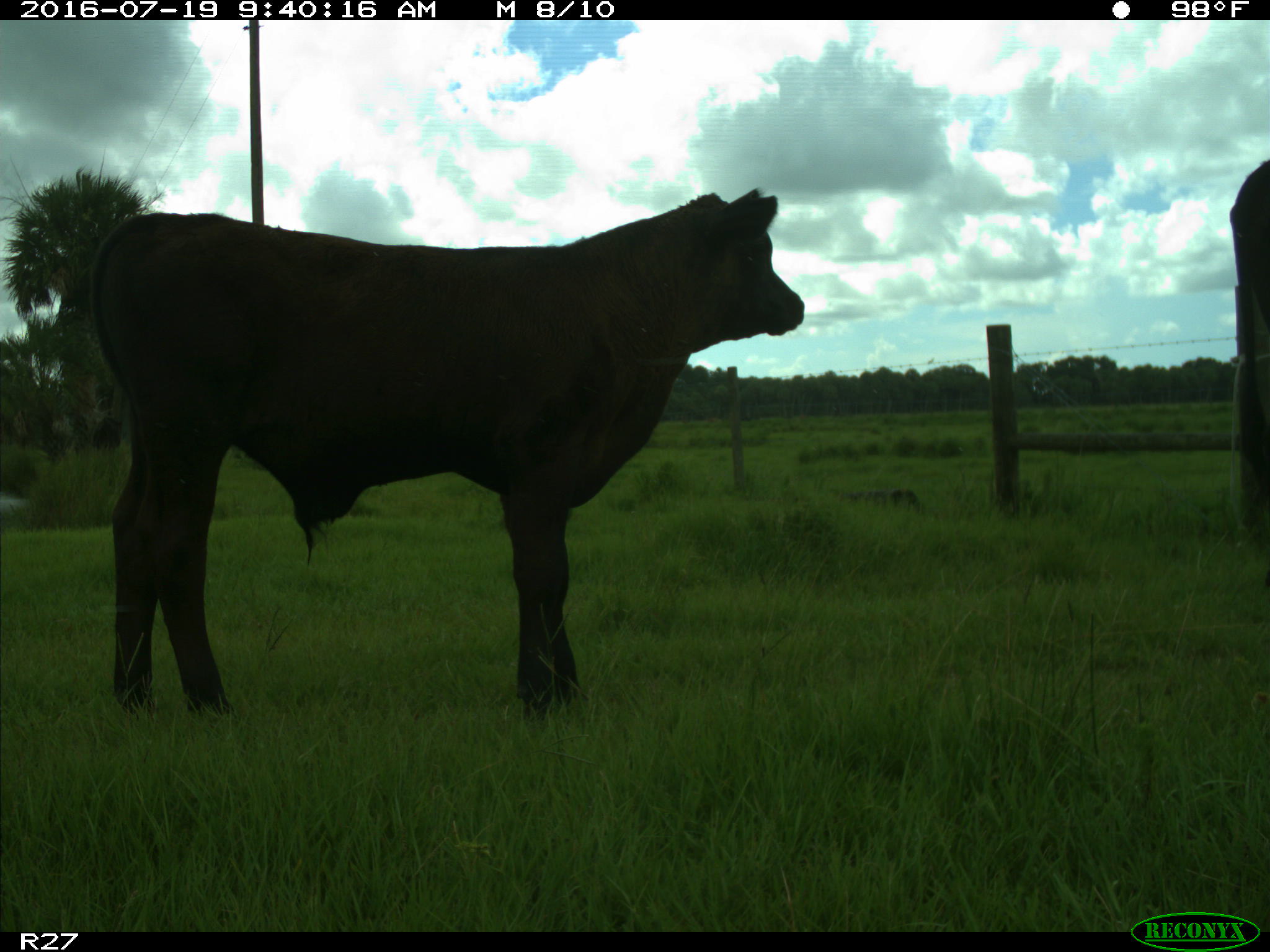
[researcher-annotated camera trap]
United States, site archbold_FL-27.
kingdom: Animalia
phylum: Chordata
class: Mammalia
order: Artiodactyla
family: Bovidae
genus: Bos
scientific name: Bos taurus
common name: domestic cow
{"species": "Bos taurus (domestic cow)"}